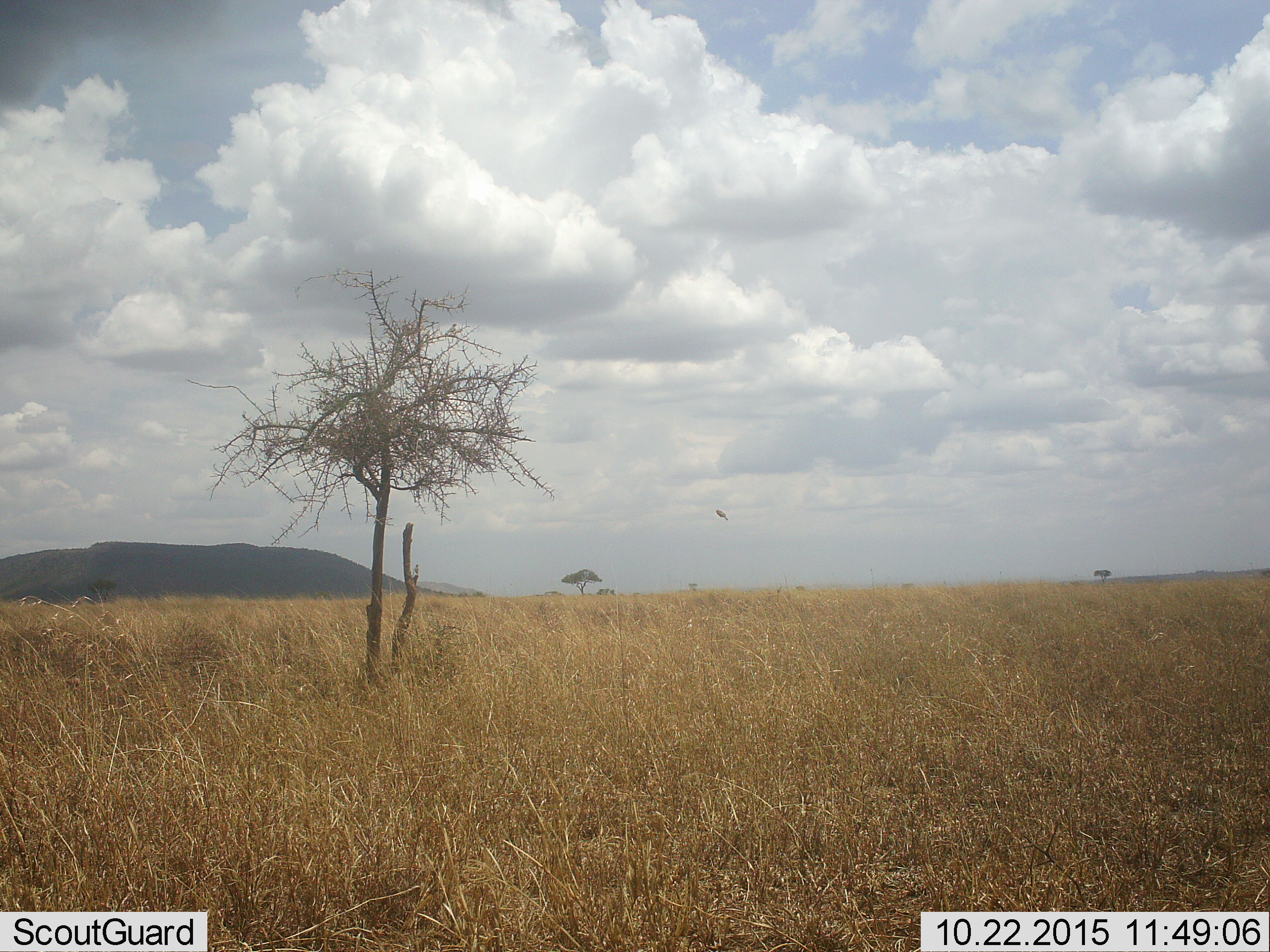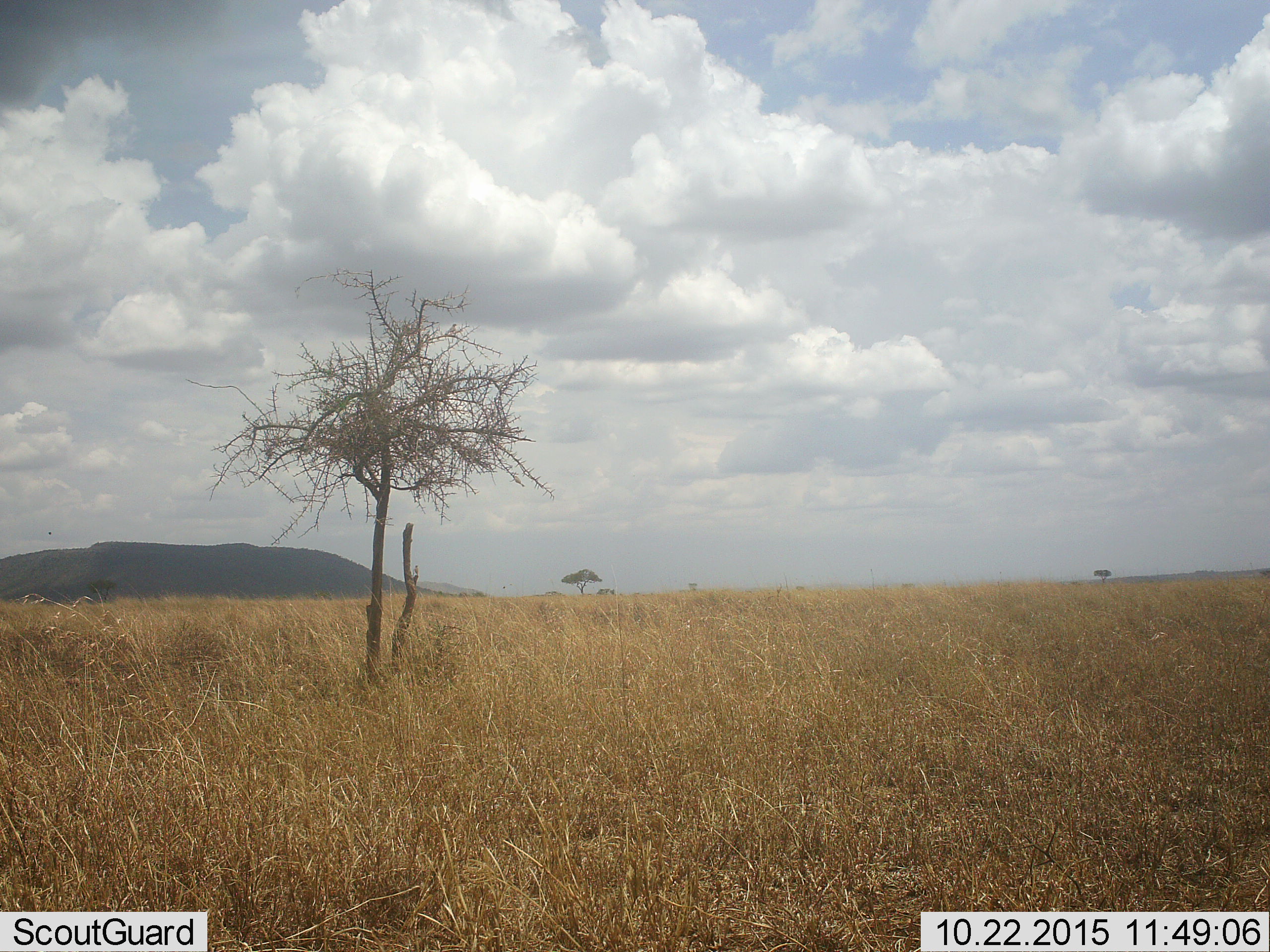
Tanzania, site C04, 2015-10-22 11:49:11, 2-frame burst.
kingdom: Animalia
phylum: Chordata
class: Aves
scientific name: Aves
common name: bird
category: otherbird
Otherbird (bird) (Aves), count 1. Behavior (volunteer vote fractions): standing 0%, resting 9%, moving 100%, interacting 0%. Young present (vote fraction): 0%. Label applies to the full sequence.